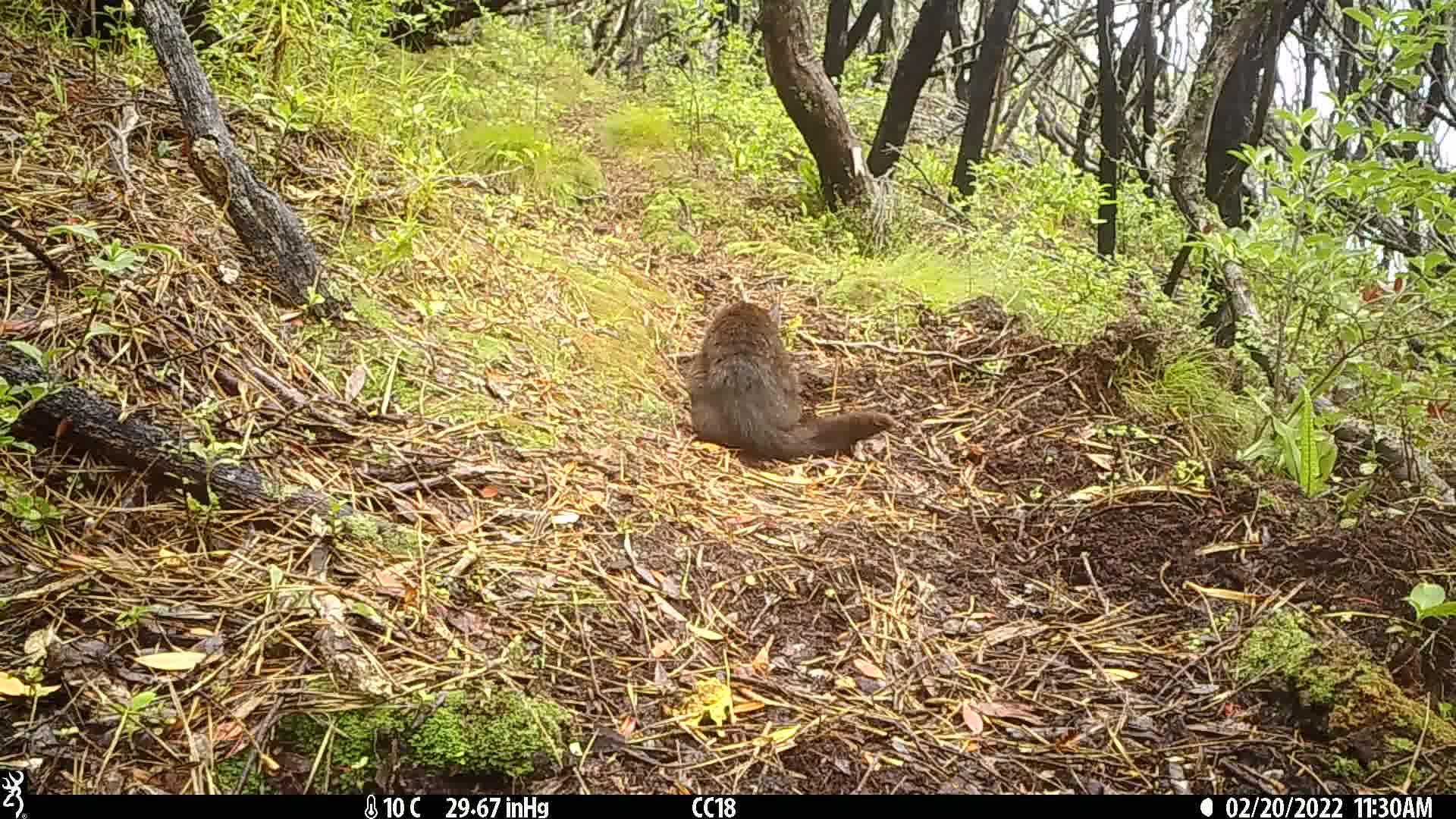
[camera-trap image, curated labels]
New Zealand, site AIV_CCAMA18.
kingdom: Animalia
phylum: Chordata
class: Mammalia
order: Carnivora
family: Felidae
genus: Felis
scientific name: Felis catus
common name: domestic cat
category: cat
Cat (domestic cat) (Felis catus).